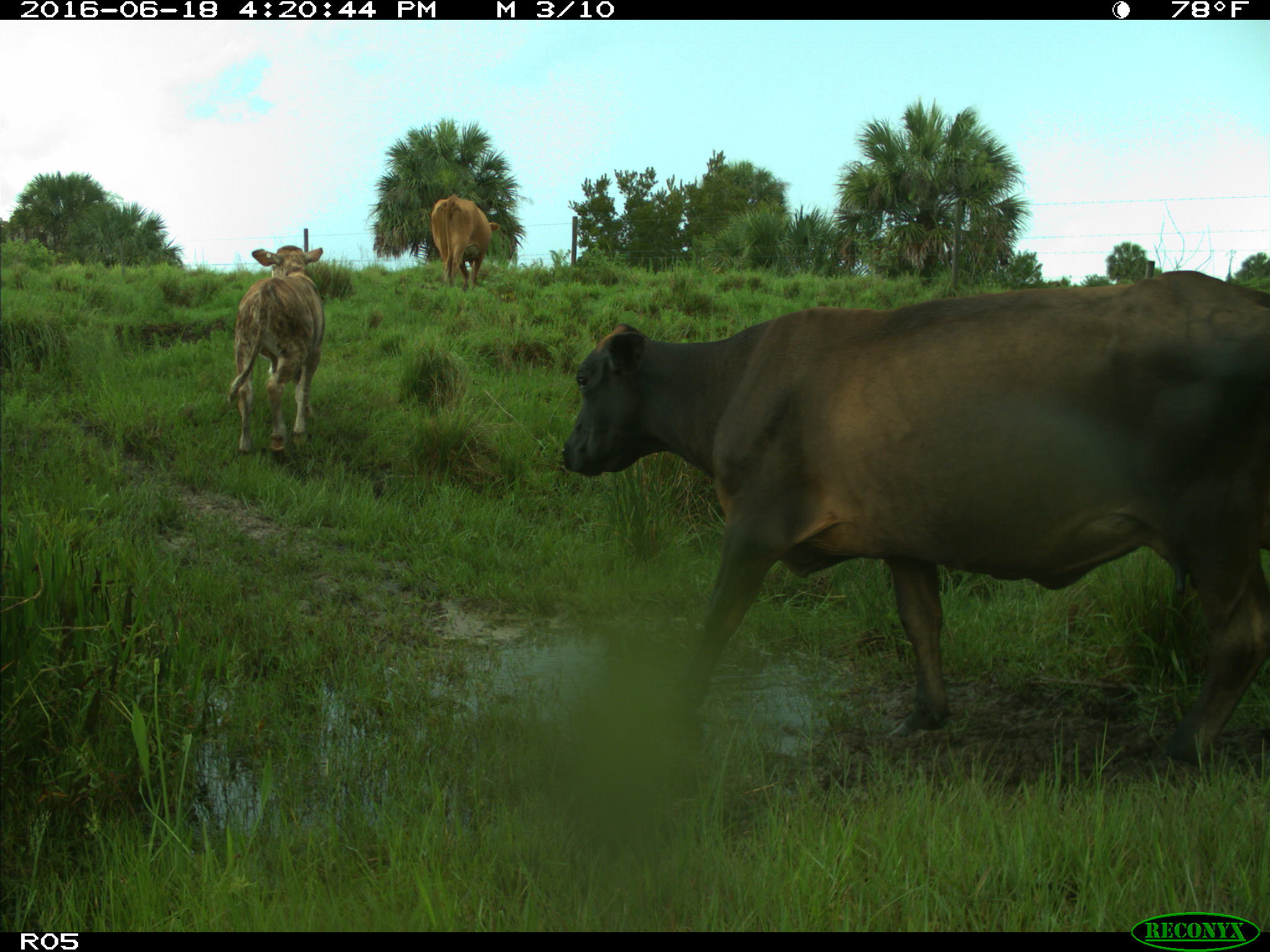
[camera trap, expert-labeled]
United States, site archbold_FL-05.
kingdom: Animalia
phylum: Chordata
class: Mammalia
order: Artiodactyla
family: Bovidae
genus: Bos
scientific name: Bos taurus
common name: domestic cow